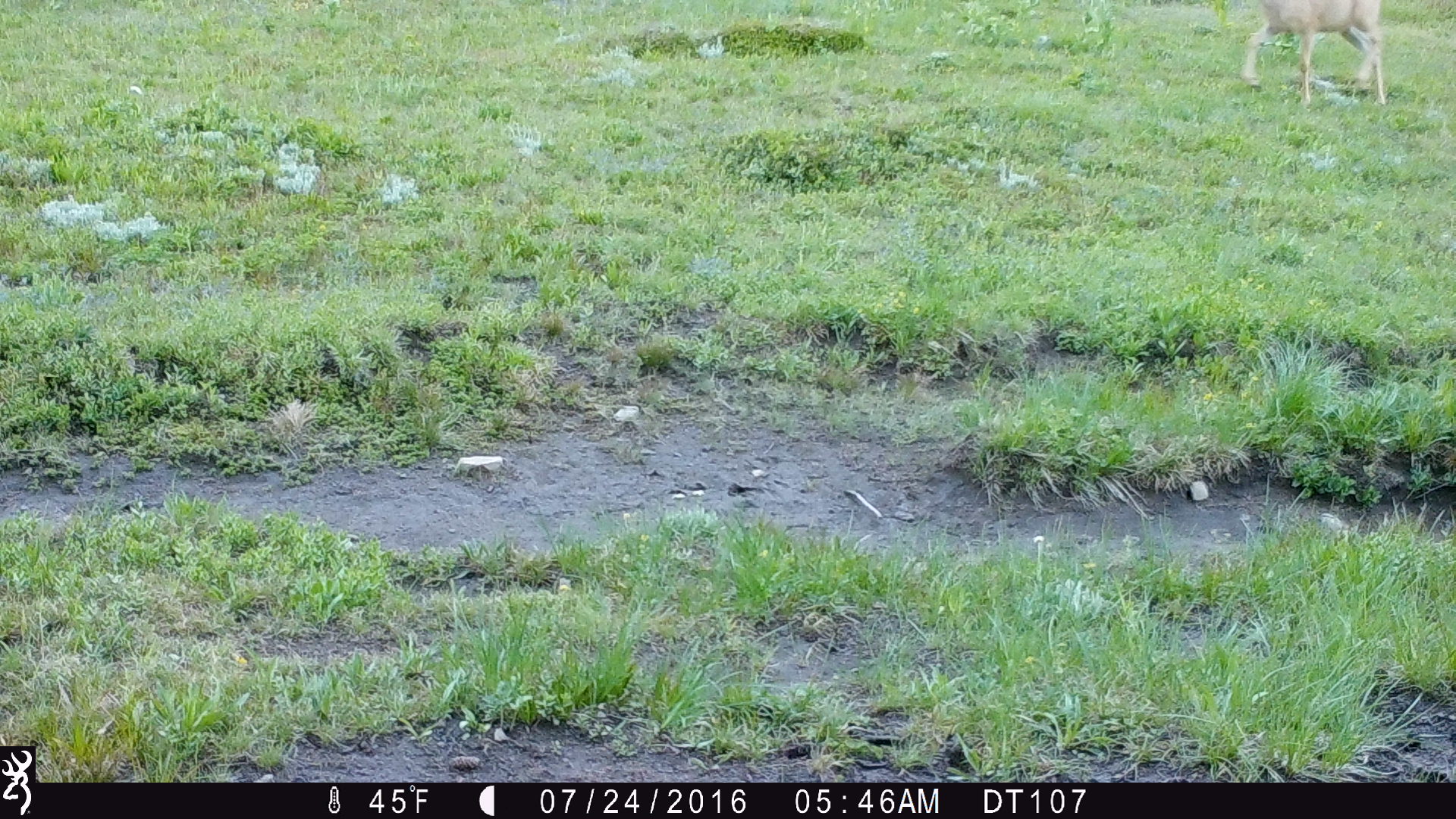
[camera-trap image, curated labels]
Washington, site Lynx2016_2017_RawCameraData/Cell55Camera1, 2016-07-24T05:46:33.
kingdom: Animalia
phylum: Chordata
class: Mammalia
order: Artiodactyla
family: Cervidae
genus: Odocoileus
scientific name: Odocoileus hemionus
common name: mule deer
Odocoileus hemionus (mule deer). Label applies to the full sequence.